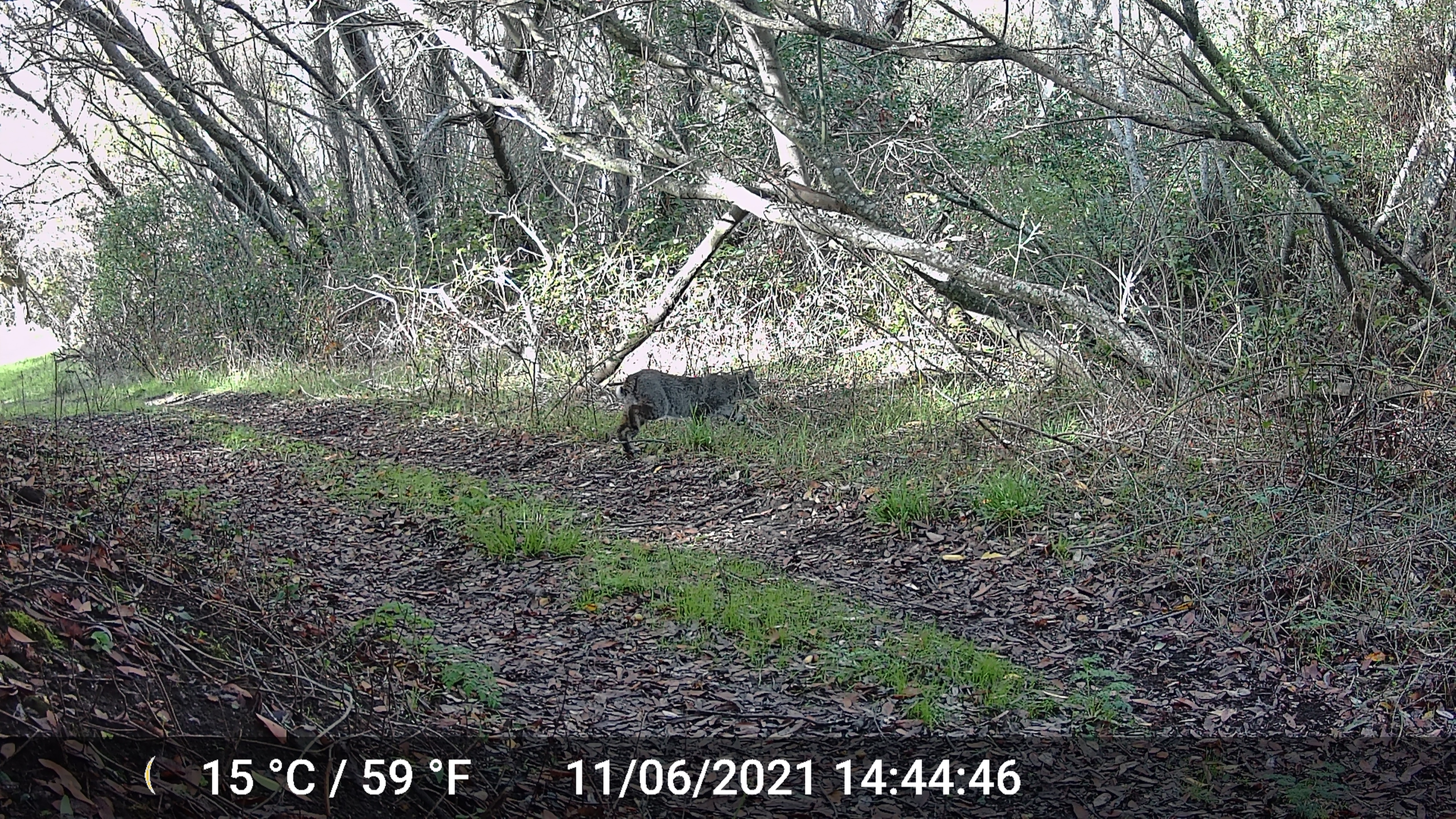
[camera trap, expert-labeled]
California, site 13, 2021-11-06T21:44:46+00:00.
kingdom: Animalia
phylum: Chordata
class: Mammalia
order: Carnivora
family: Felidae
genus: Lynx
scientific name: Lynx rufus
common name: bobcat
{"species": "bobcat (Lynx rufus)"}